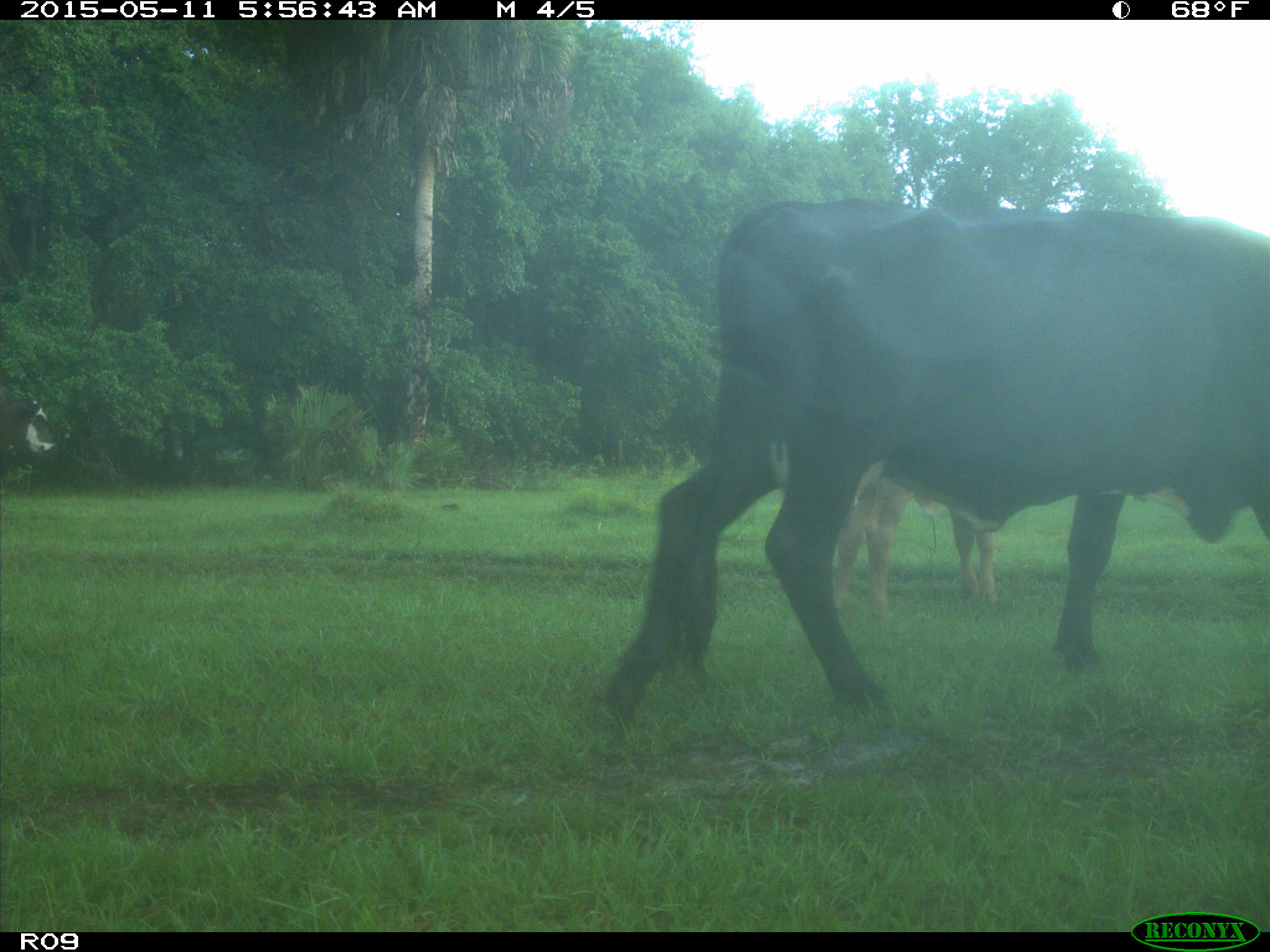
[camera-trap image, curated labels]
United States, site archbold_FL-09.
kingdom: Animalia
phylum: Chordata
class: Mammalia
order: Artiodactyla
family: Bovidae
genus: Bos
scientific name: Bos taurus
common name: domestic cow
Bos taurus (domestic cow).